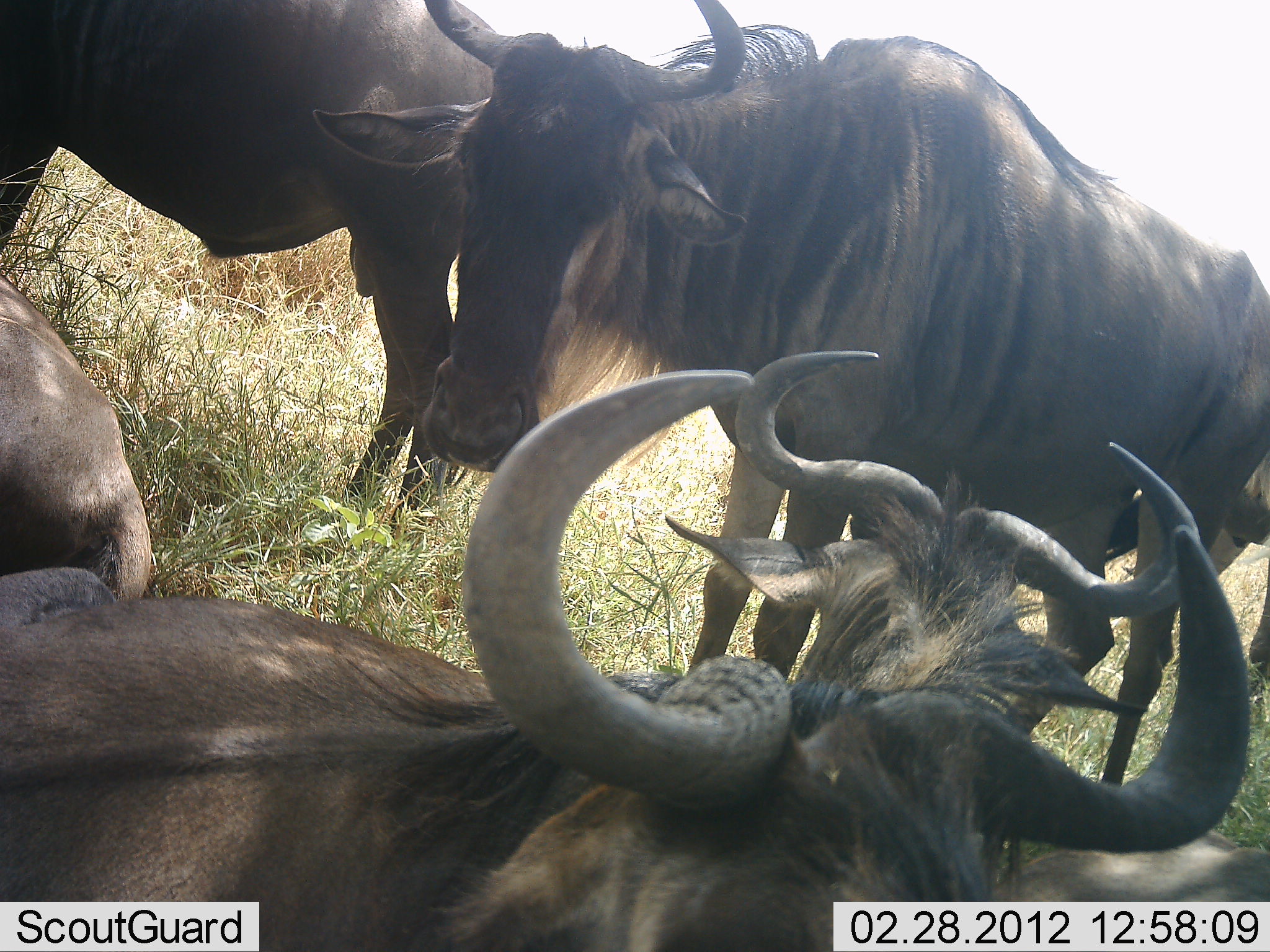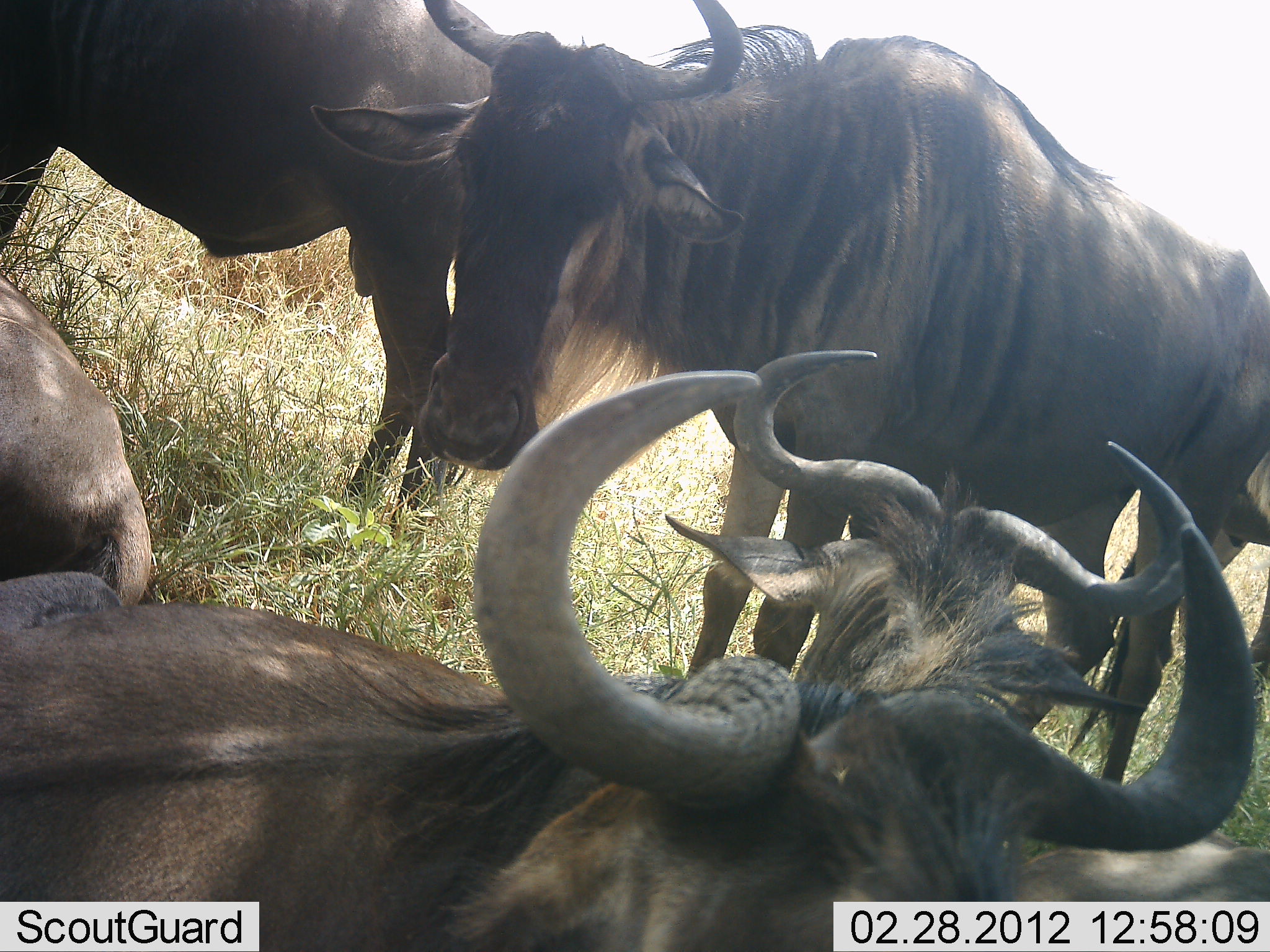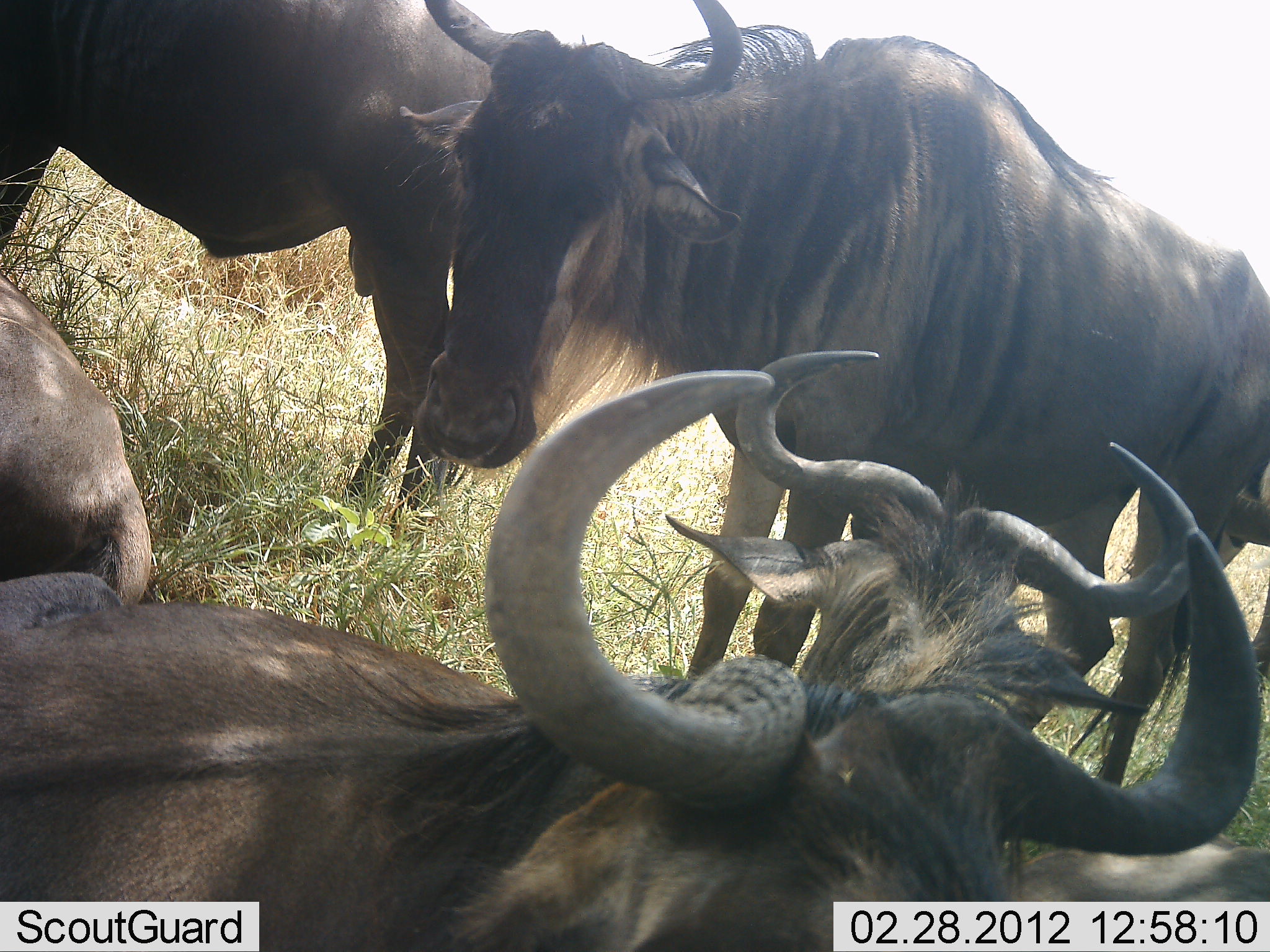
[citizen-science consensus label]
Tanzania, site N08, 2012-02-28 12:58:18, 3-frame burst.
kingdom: Animalia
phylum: Chordata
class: Mammalia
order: Artiodactyla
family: Bovidae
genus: Connochaetes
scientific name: Connochaetes taurinus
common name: blue wildebeest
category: wildebeest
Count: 5.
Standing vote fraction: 81%.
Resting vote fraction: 69%.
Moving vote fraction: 12%.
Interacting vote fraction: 19%.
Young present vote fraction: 6%.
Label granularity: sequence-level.